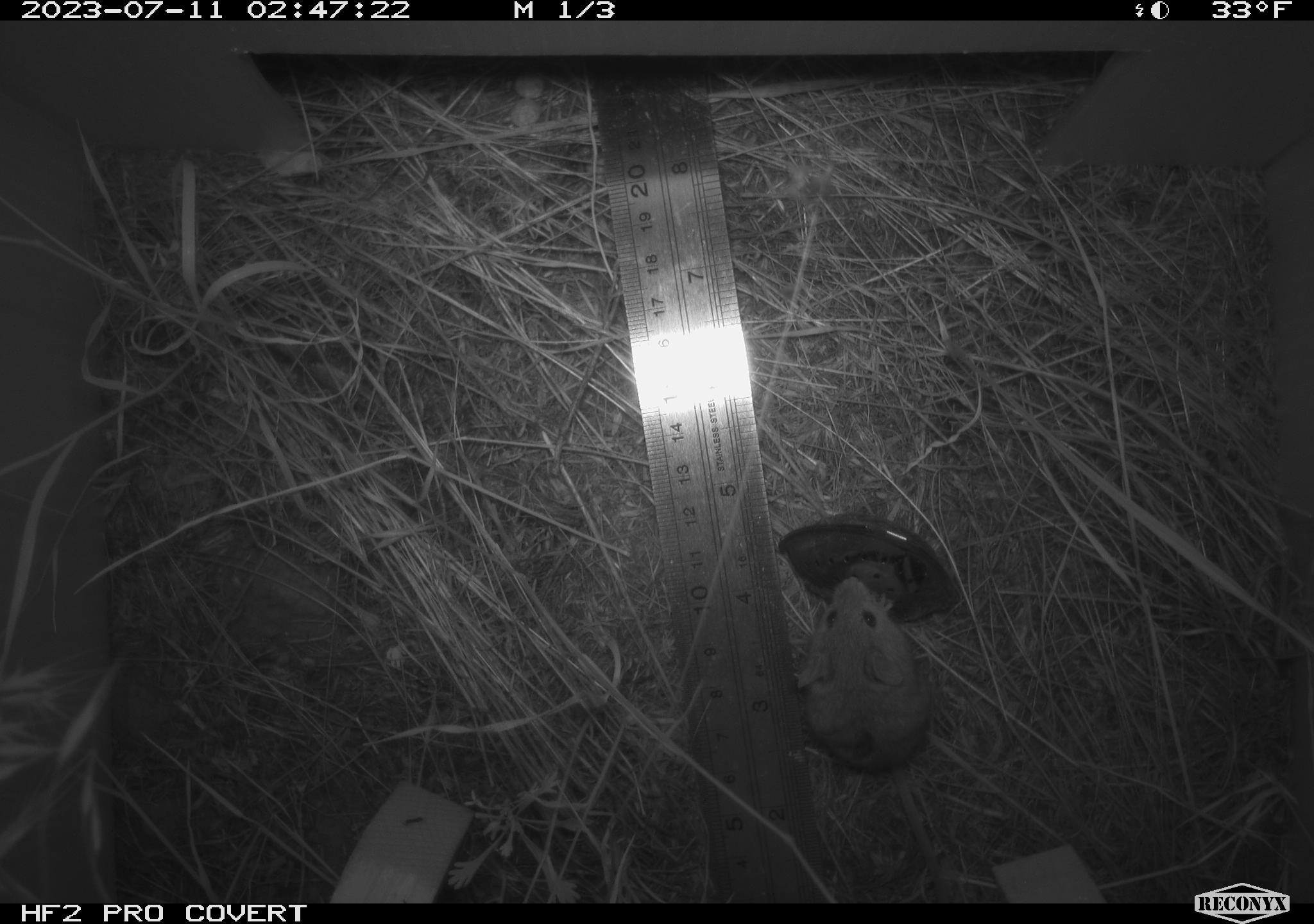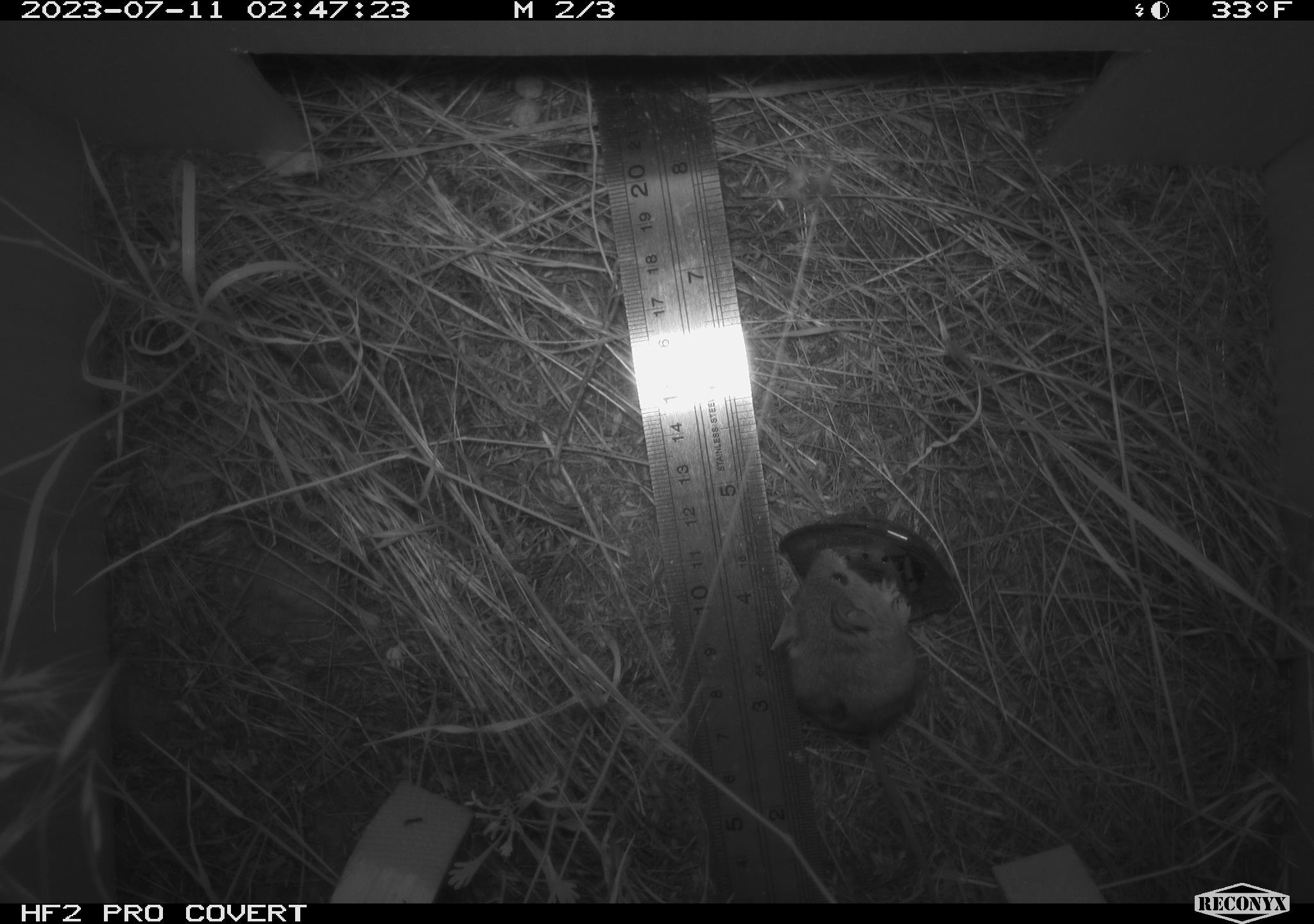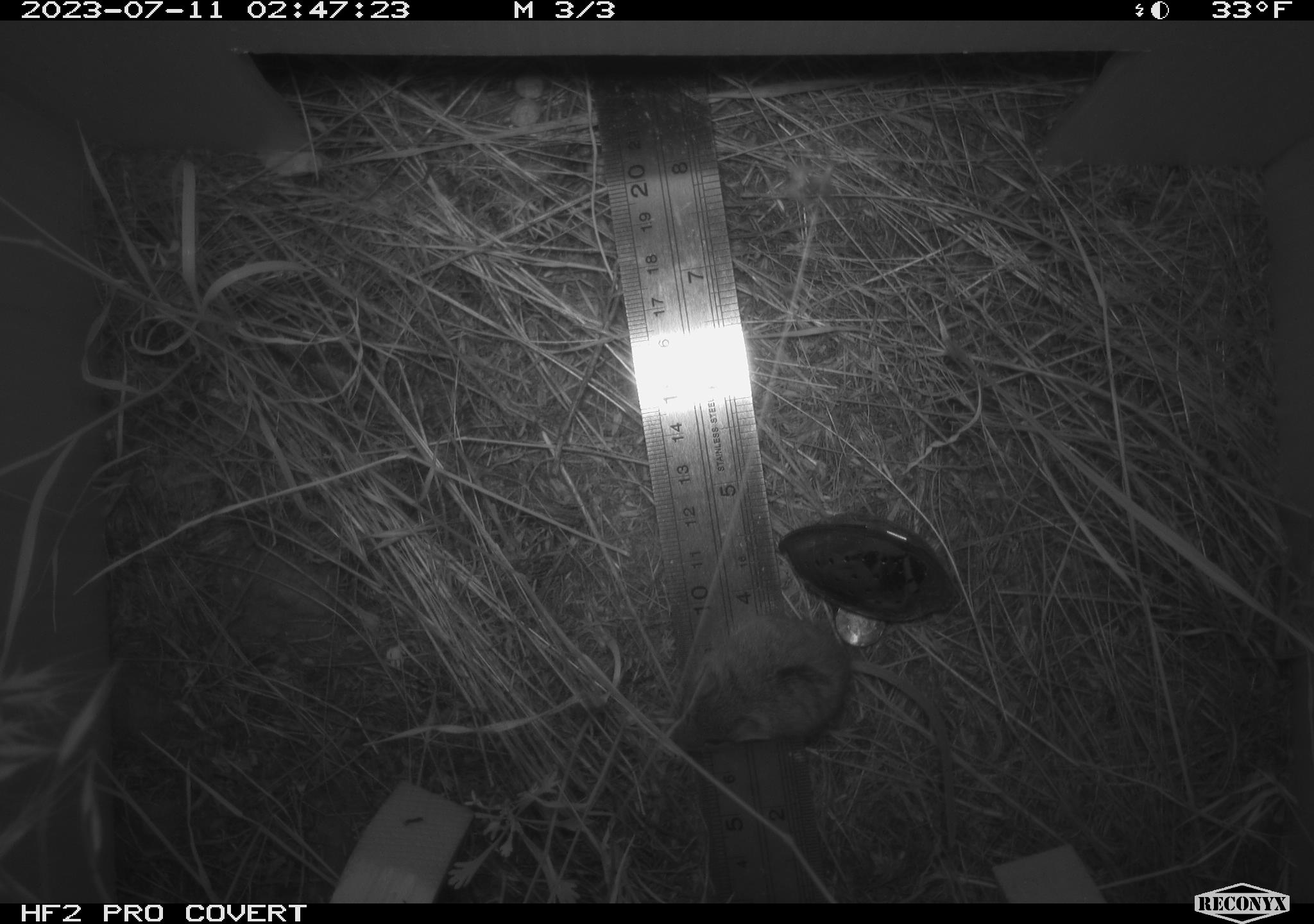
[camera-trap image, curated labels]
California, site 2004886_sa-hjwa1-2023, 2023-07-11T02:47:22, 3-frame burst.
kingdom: Animalia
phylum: Chordata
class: Mammalia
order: Rodentia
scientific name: Rodentia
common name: mouse species